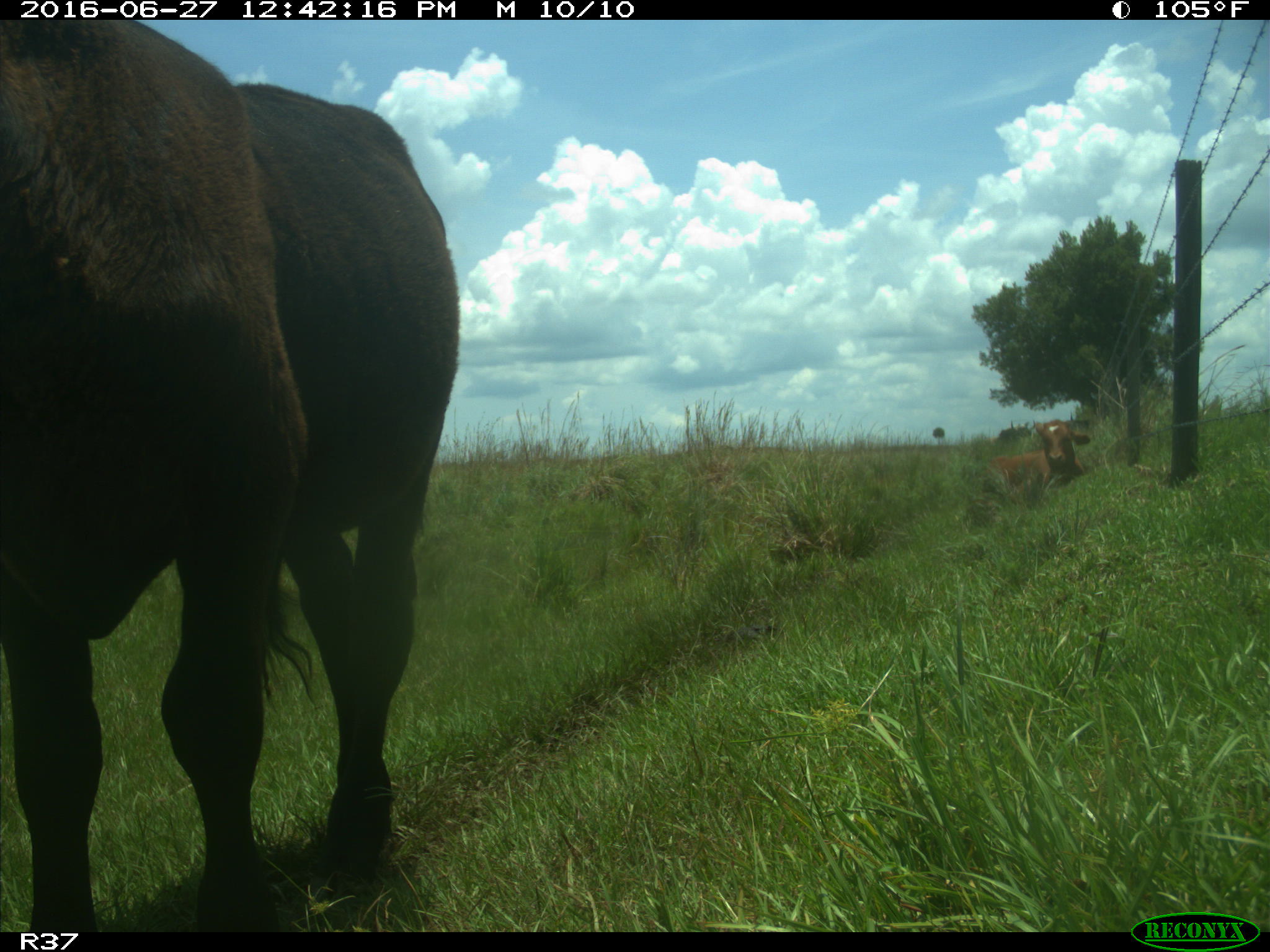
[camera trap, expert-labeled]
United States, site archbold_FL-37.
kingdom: Animalia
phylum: Chordata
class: Mammalia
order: Artiodactyla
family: Bovidae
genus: Bos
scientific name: Bos taurus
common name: domestic cow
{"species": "Bos taurus (domestic cow)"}